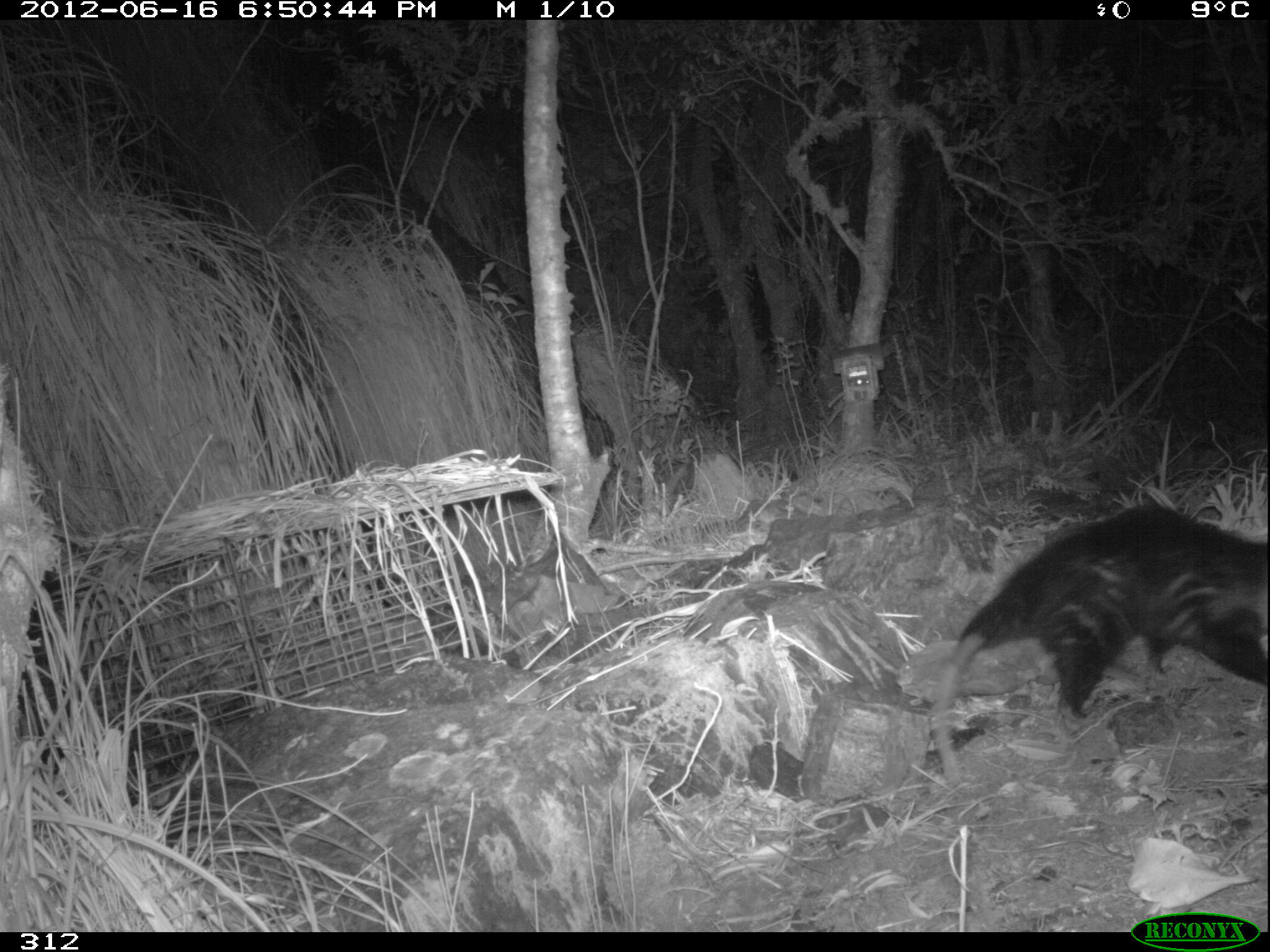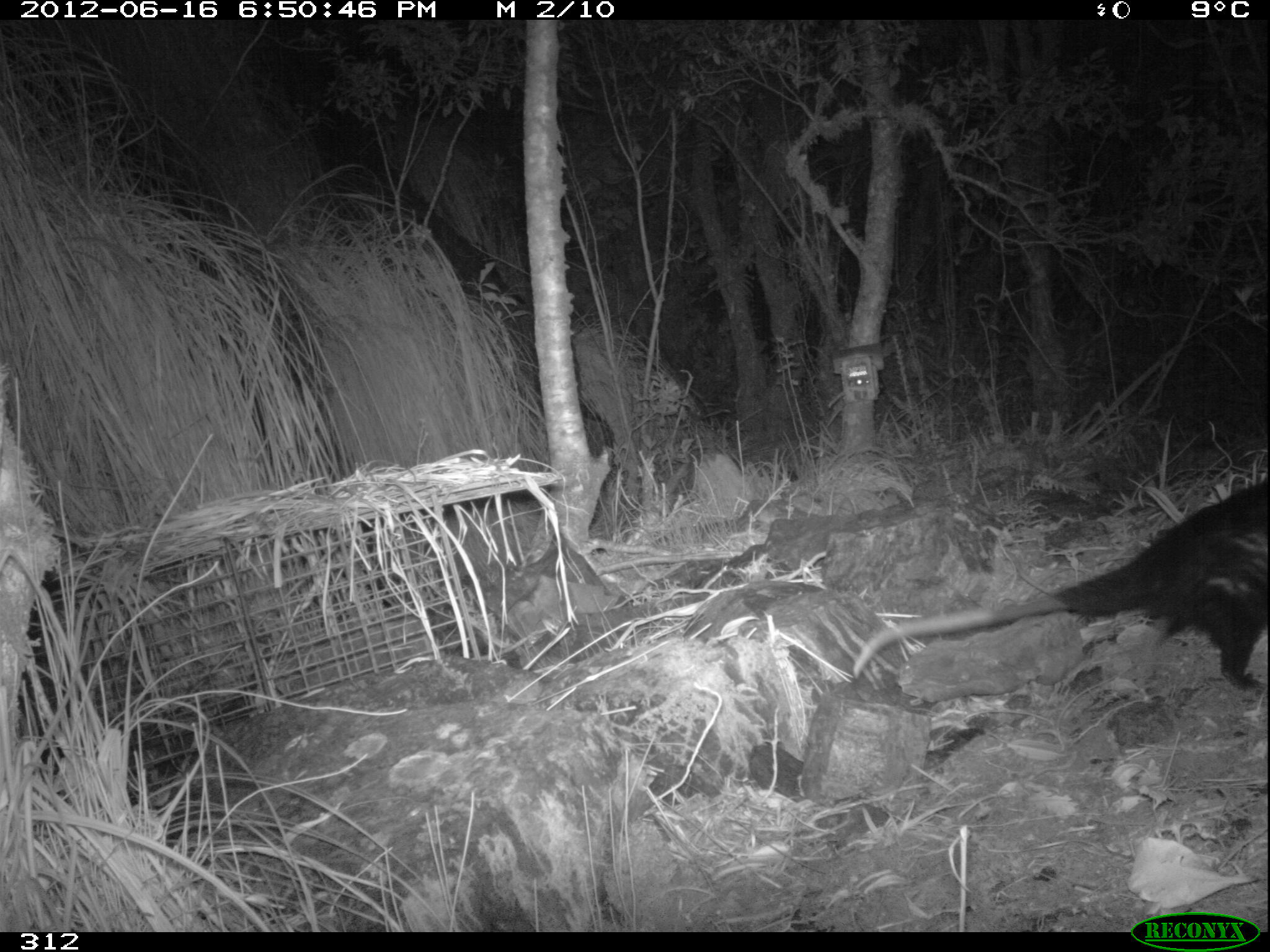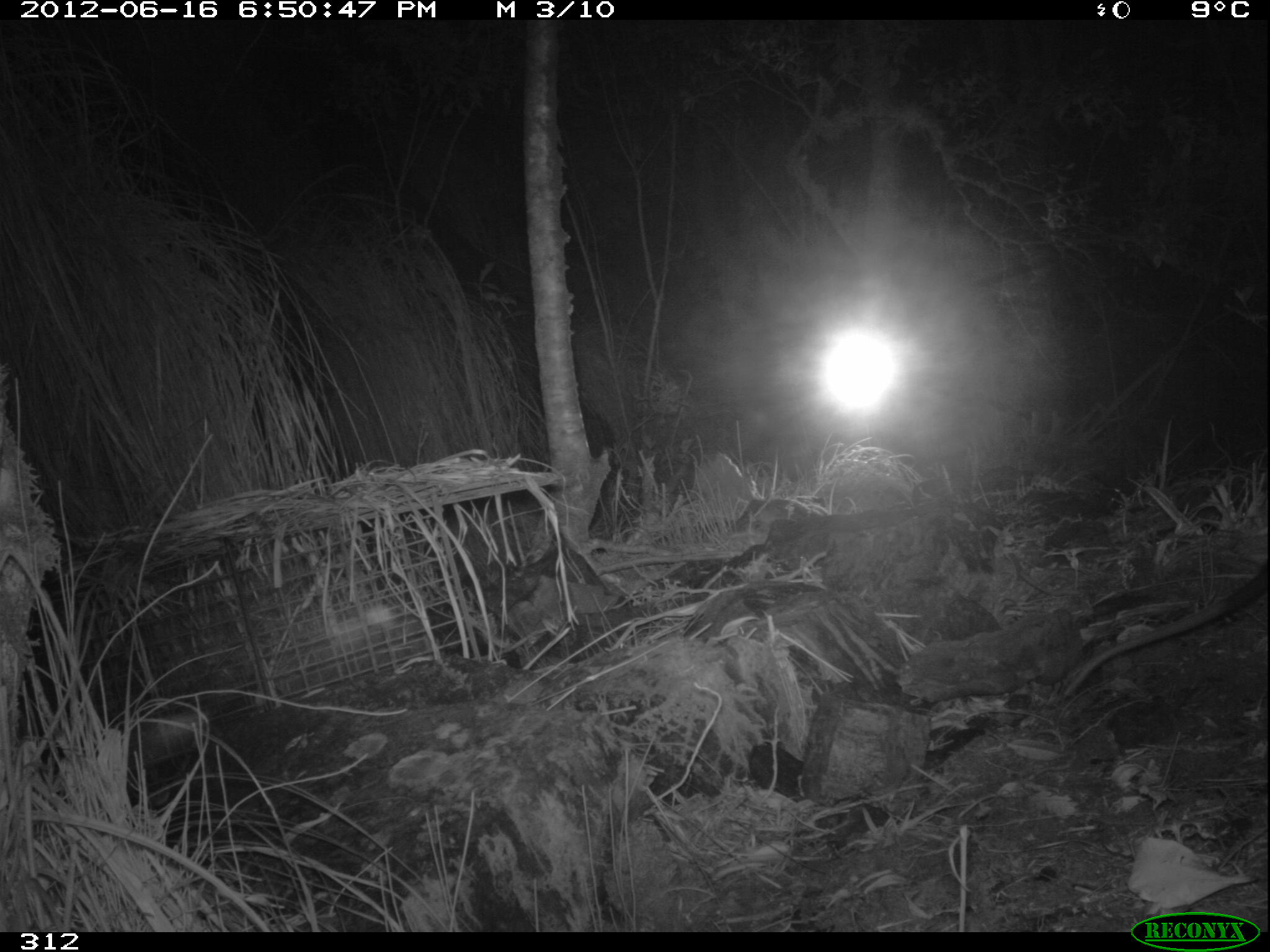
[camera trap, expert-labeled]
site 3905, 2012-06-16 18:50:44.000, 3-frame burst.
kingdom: Animalia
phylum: Chordata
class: Mammalia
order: Didelphimorphia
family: Didelphidae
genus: Didelphis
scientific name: Didelphis pernigra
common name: andean white-eared opossum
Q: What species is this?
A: Didelphis pernigra (andean white-eared opossum).